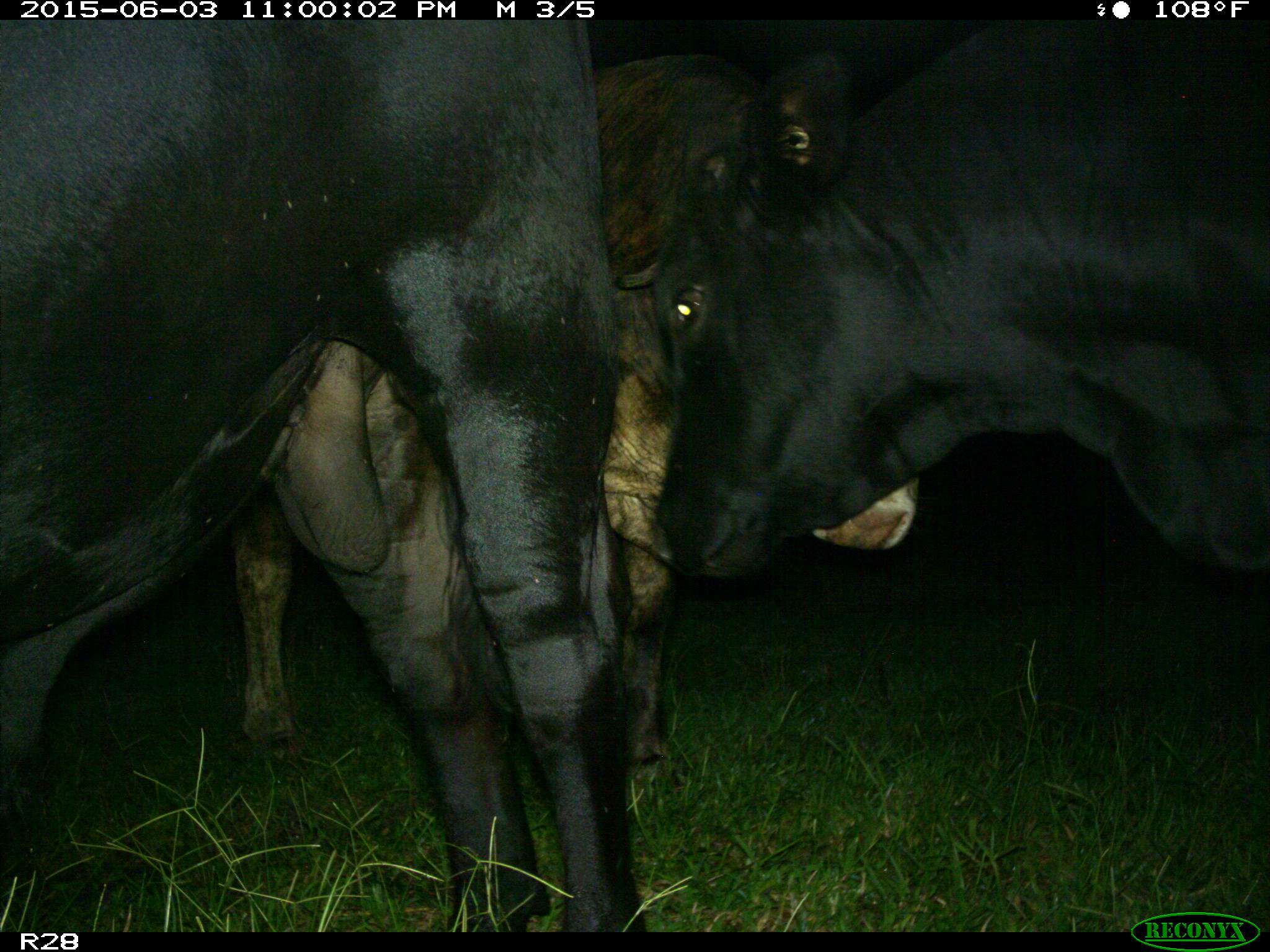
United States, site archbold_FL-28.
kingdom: Animalia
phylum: Chordata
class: Mammalia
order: Artiodactyla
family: Bovidae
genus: Bos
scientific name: Bos taurus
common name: domestic cow